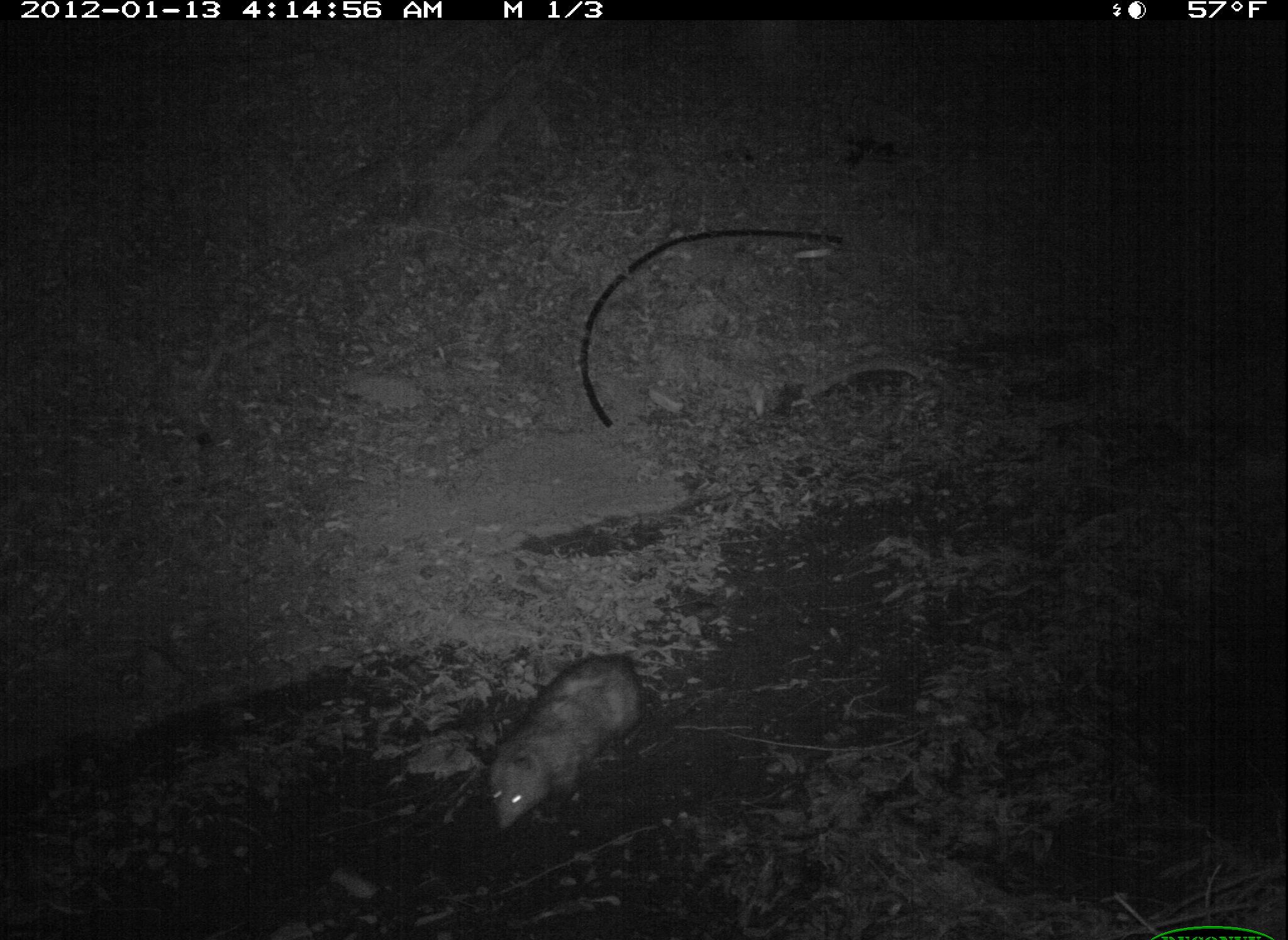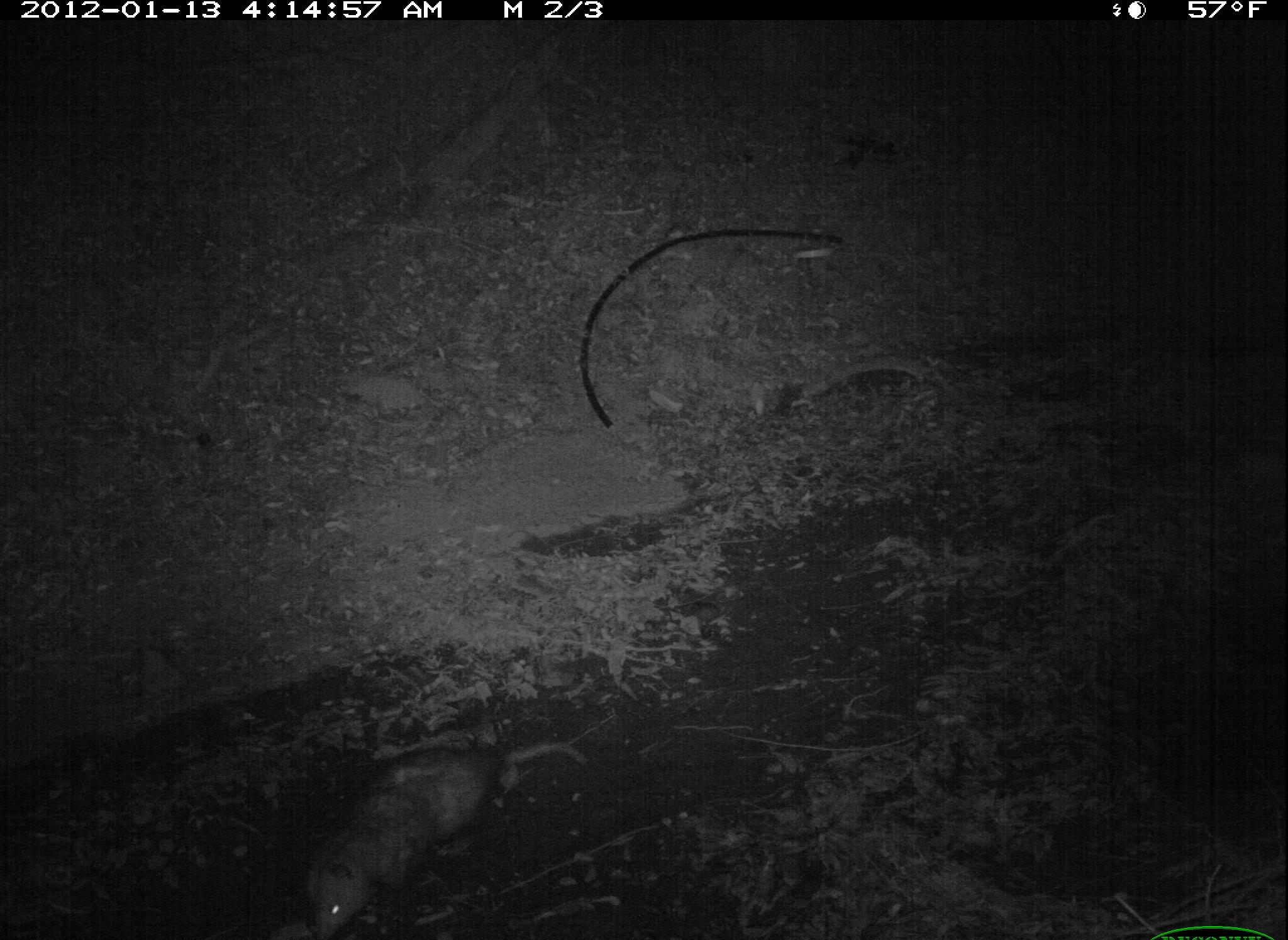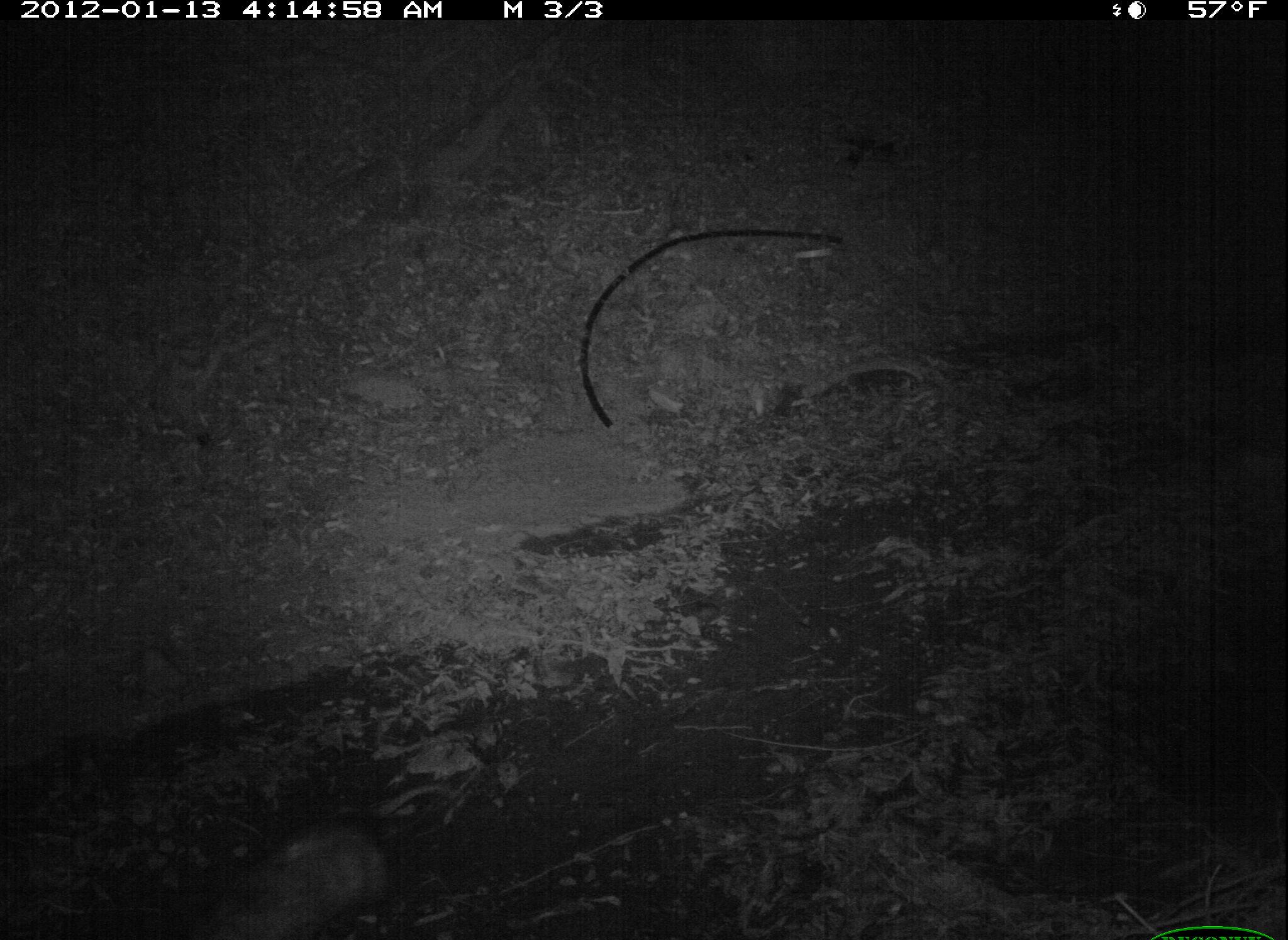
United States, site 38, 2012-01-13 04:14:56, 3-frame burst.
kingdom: Animalia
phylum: Chordata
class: Mammalia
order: Didelphimorphia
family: Didelphidae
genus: Didelphis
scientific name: Didelphis virginiana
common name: virginia opossum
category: opossum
Opossum (virginia opossum) (Didelphis virginiana).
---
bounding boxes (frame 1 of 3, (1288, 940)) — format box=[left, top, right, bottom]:
opossum: box=[470, 641, 665, 846]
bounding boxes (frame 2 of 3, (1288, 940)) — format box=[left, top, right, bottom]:
opossum: box=[306, 726, 586, 936]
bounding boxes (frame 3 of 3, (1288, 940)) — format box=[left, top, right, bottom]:
opossum: box=[192, 822, 398, 940]